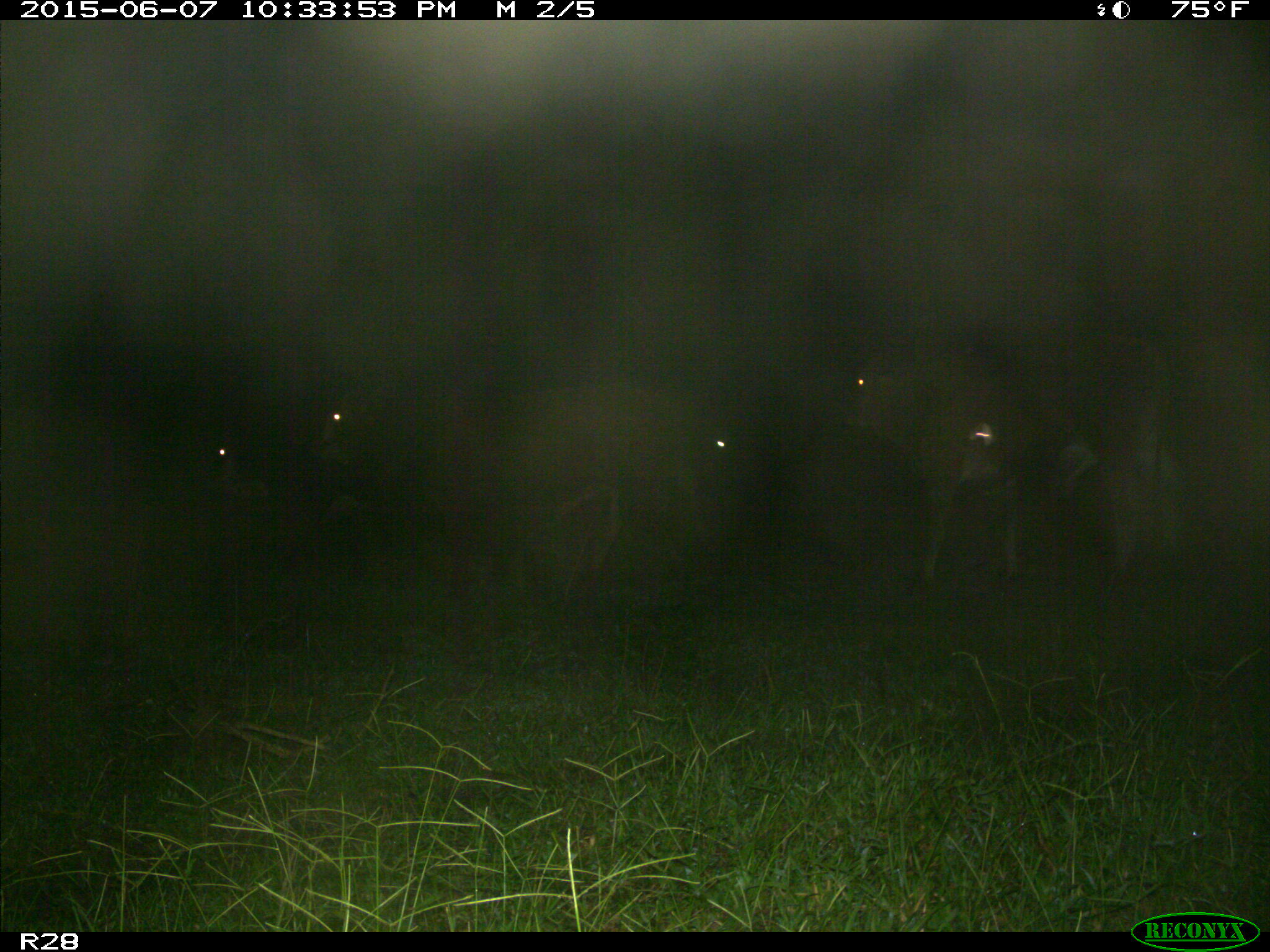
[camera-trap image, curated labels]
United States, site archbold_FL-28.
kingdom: Animalia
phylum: Chordata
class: Mammalia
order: Artiodactyla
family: Bovidae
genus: Bos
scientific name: Bos taurus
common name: domestic cow